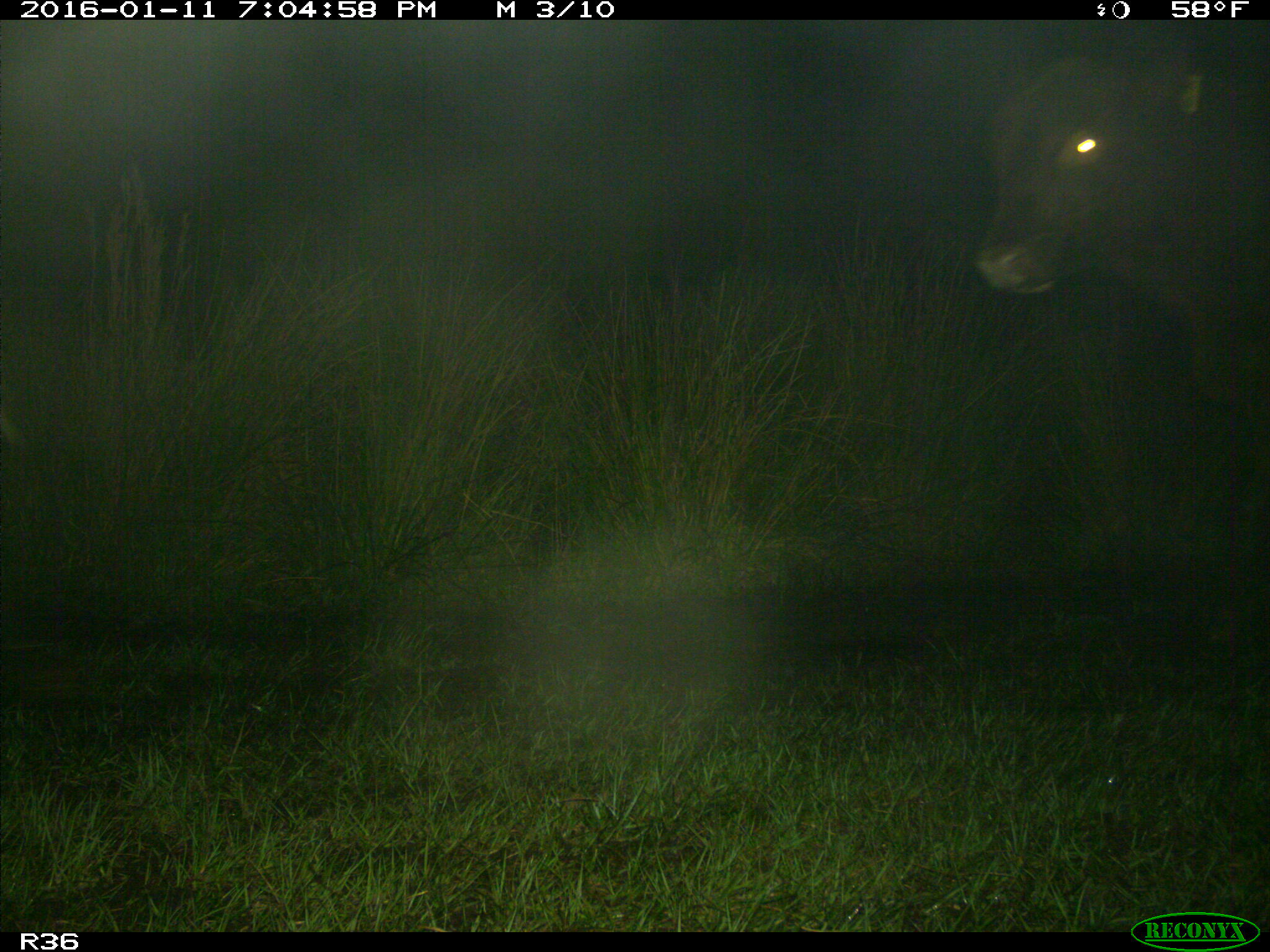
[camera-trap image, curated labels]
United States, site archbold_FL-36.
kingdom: Animalia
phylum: Chordata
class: Mammalia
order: Artiodactyla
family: Bovidae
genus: Bos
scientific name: Bos taurus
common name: domestic cow